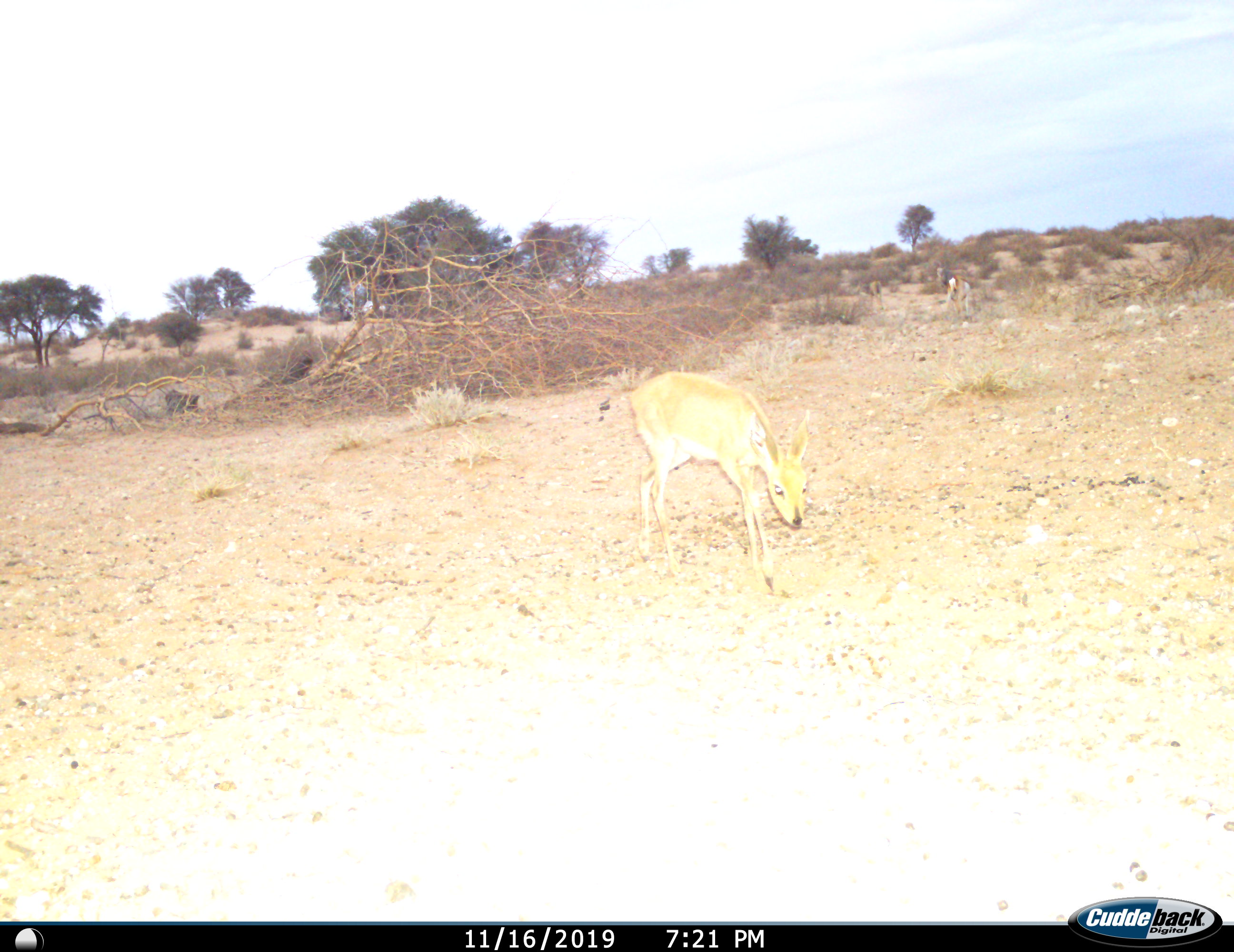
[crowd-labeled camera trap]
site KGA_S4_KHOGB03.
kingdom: Animalia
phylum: Chordata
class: Mammalia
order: Artiodactyla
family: Bovidae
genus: Raphicerus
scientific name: Raphicerus campestris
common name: steenbok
Steenbok (Raphicerus campestris), count 1. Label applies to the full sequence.